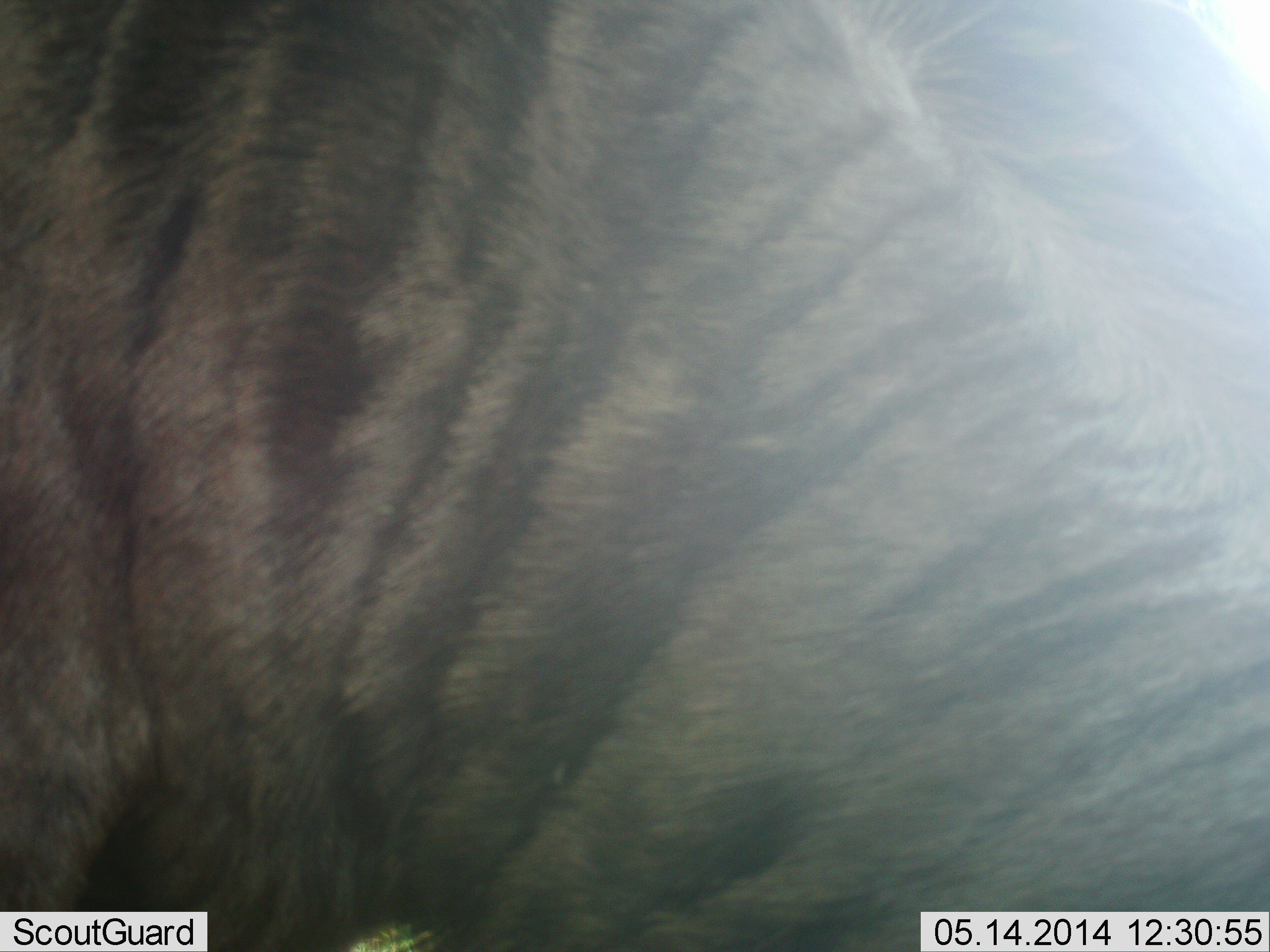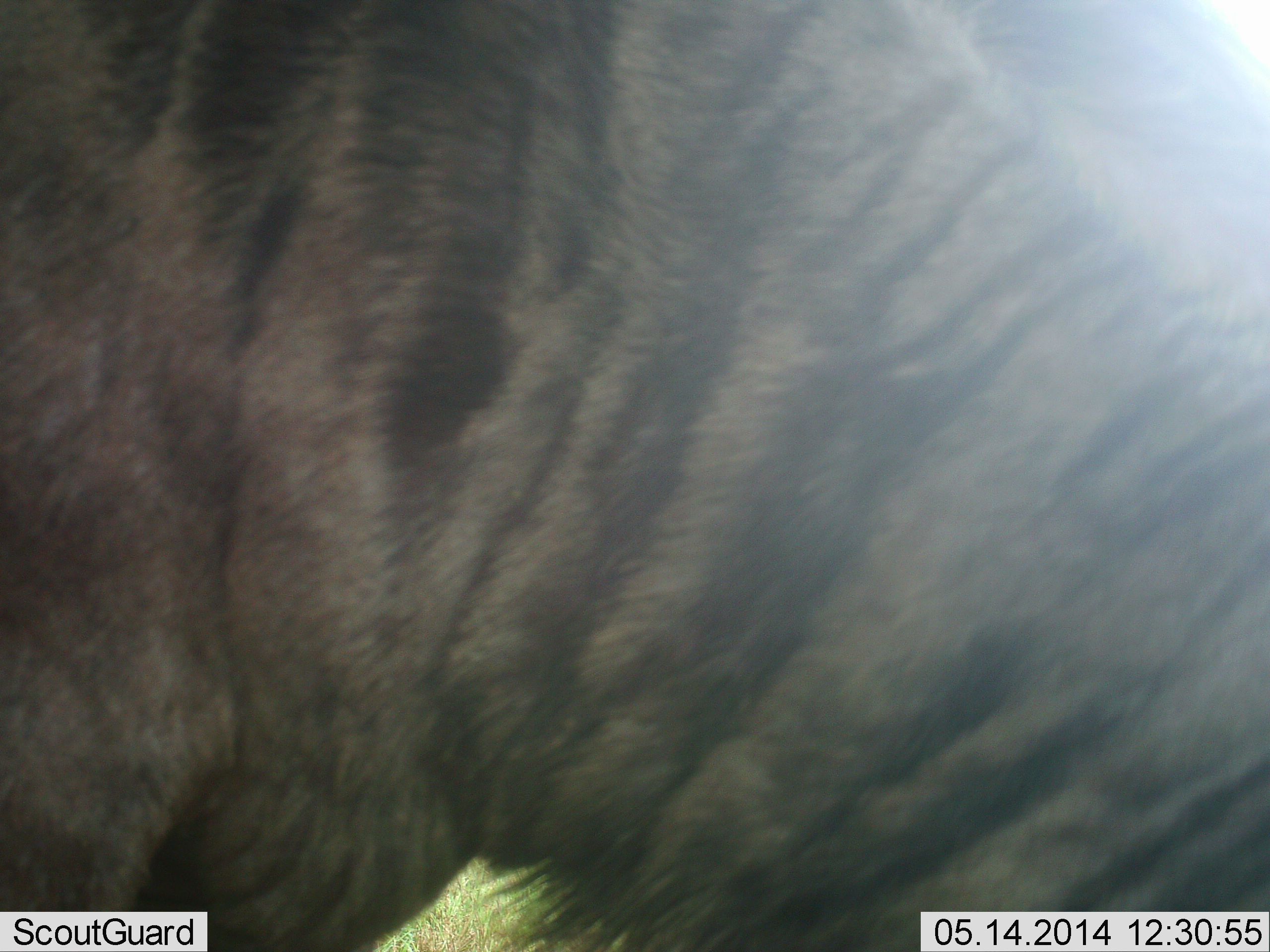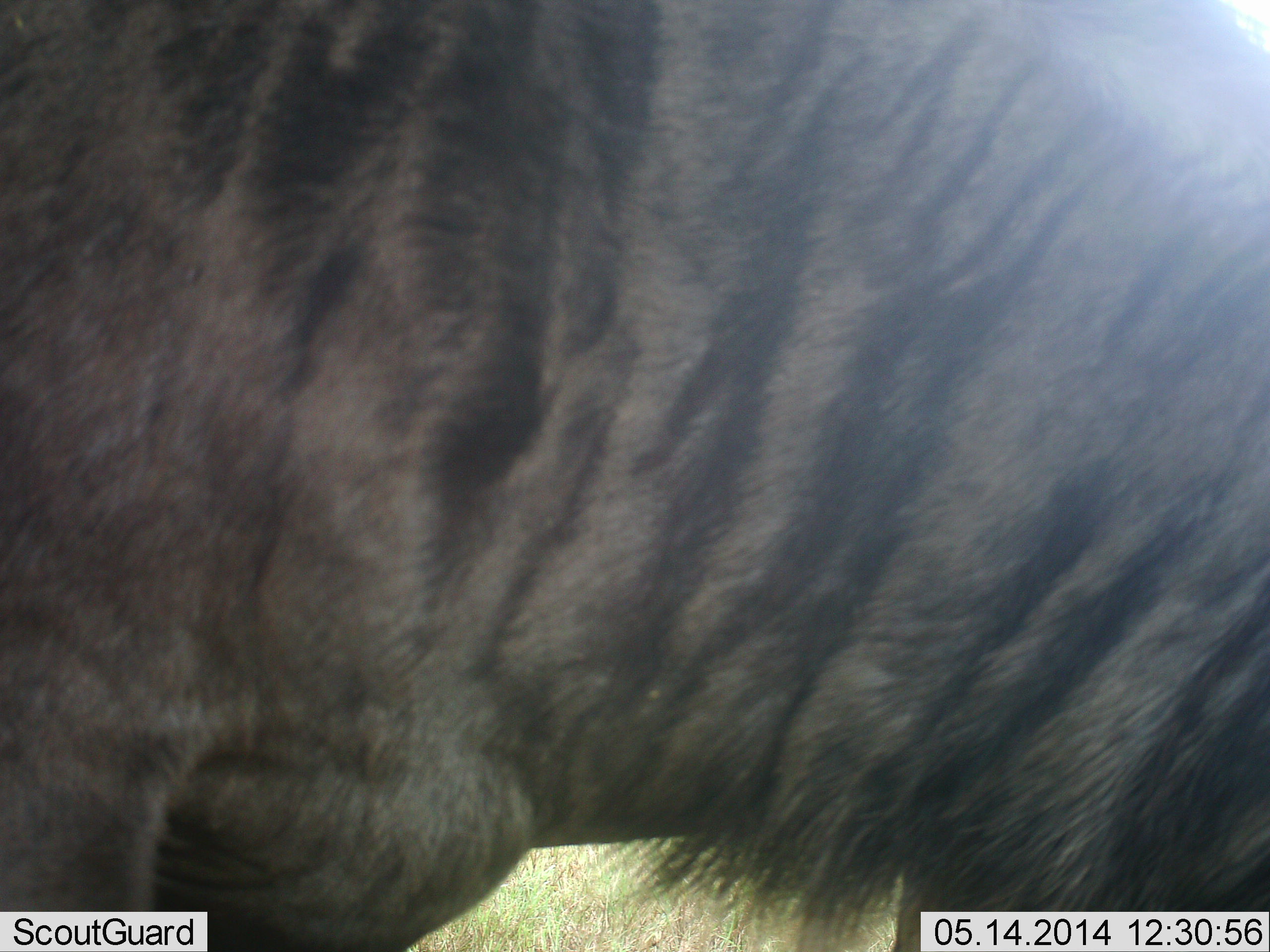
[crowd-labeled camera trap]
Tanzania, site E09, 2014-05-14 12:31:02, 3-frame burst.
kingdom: Animalia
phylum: Chordata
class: Mammalia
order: Artiodactyla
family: Bovidae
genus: Connochaetes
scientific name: Connochaetes taurinus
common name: blue wildebeest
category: wildebeest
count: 1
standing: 70%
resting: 0%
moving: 0%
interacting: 0%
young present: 0%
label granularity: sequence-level